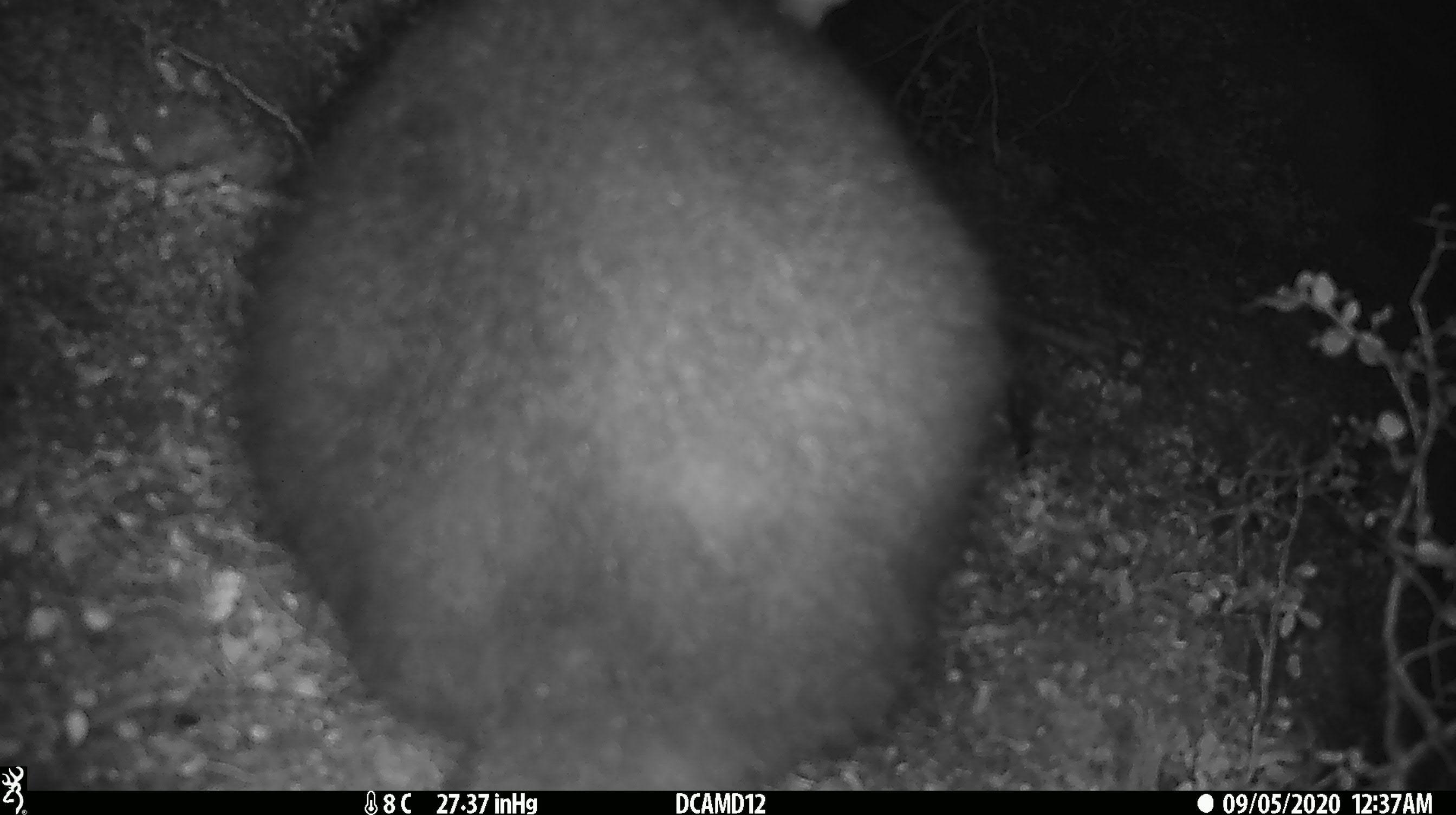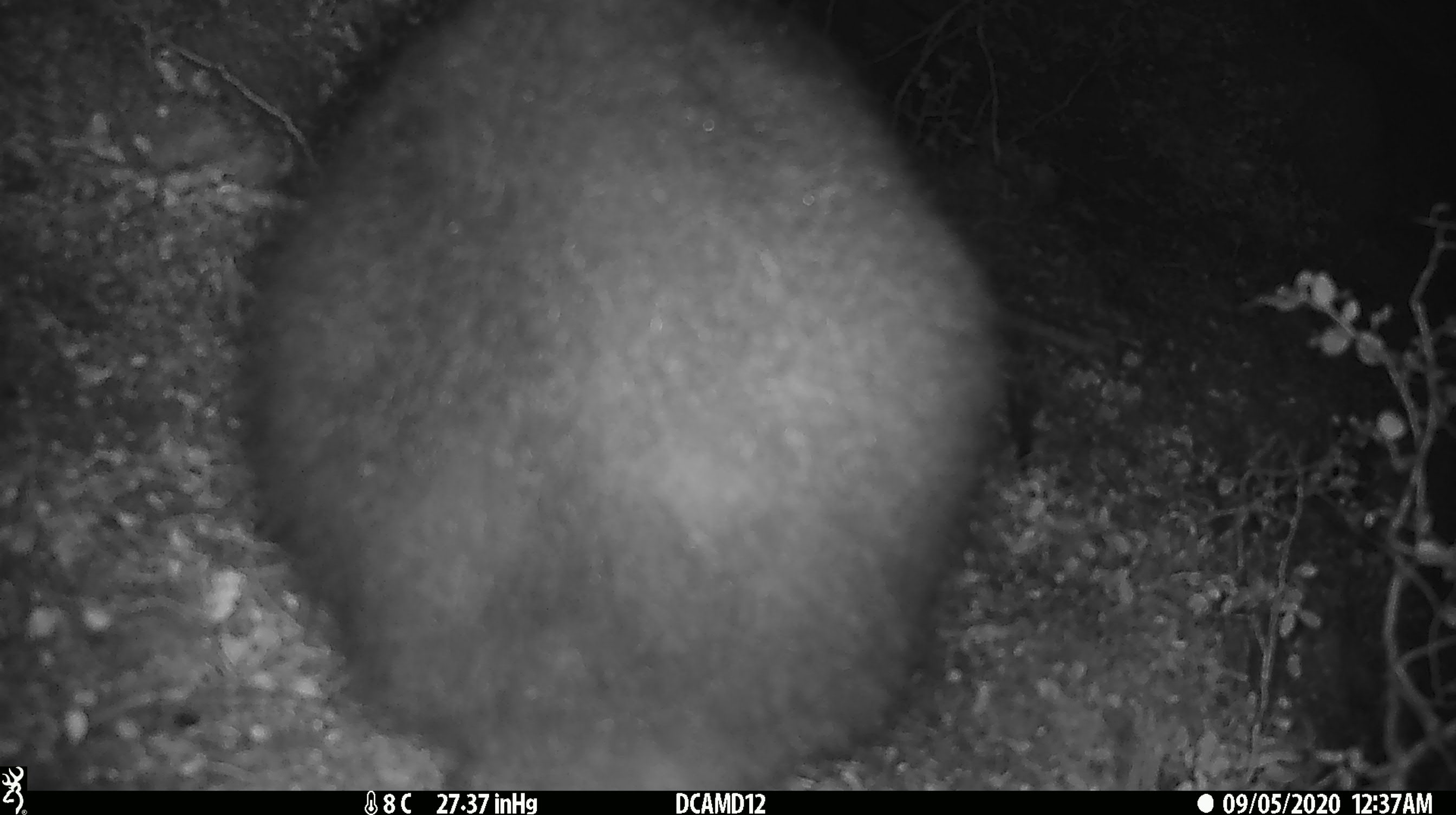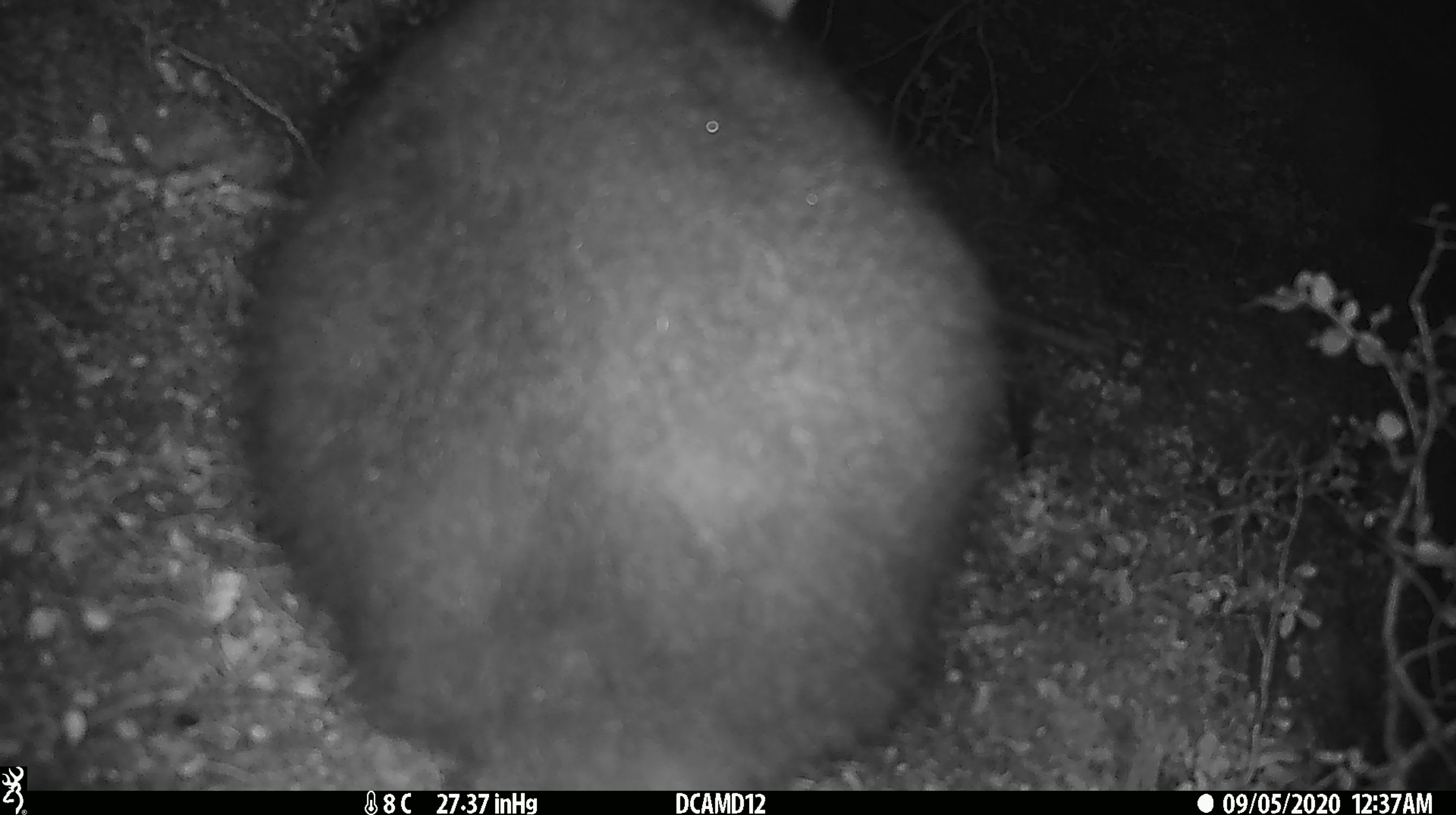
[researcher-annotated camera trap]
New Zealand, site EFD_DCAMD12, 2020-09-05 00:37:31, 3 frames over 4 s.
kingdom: Animalia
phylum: Chordata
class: Mammalia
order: Diprotodontia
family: Phalangeridae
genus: Trichosurus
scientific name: Trichosurus vulpecula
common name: common brushtail possum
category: possum